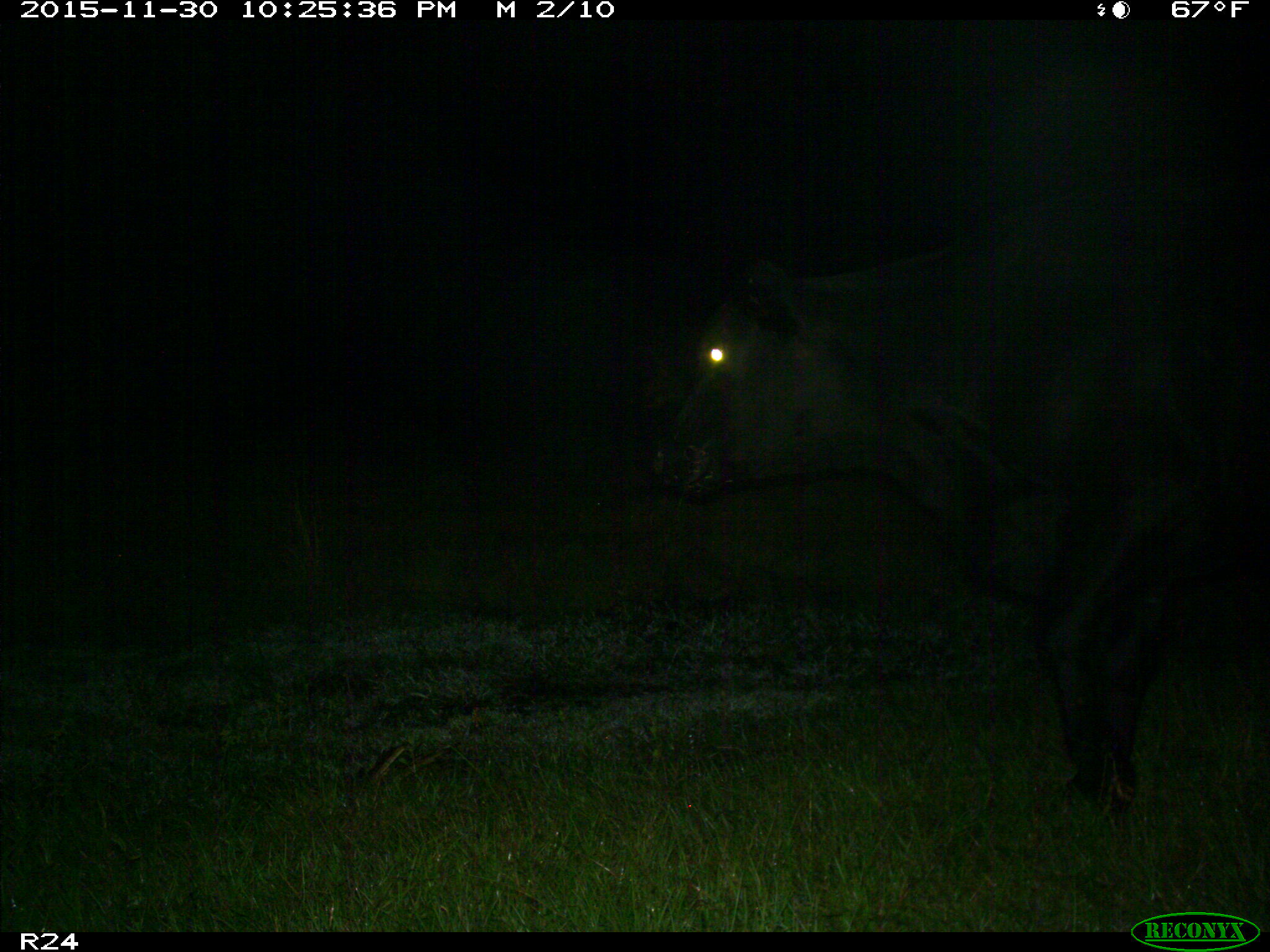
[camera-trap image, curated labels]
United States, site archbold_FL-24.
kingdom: Animalia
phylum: Chordata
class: Mammalia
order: Artiodactyla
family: Bovidae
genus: Bos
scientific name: Bos taurus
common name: domestic cow